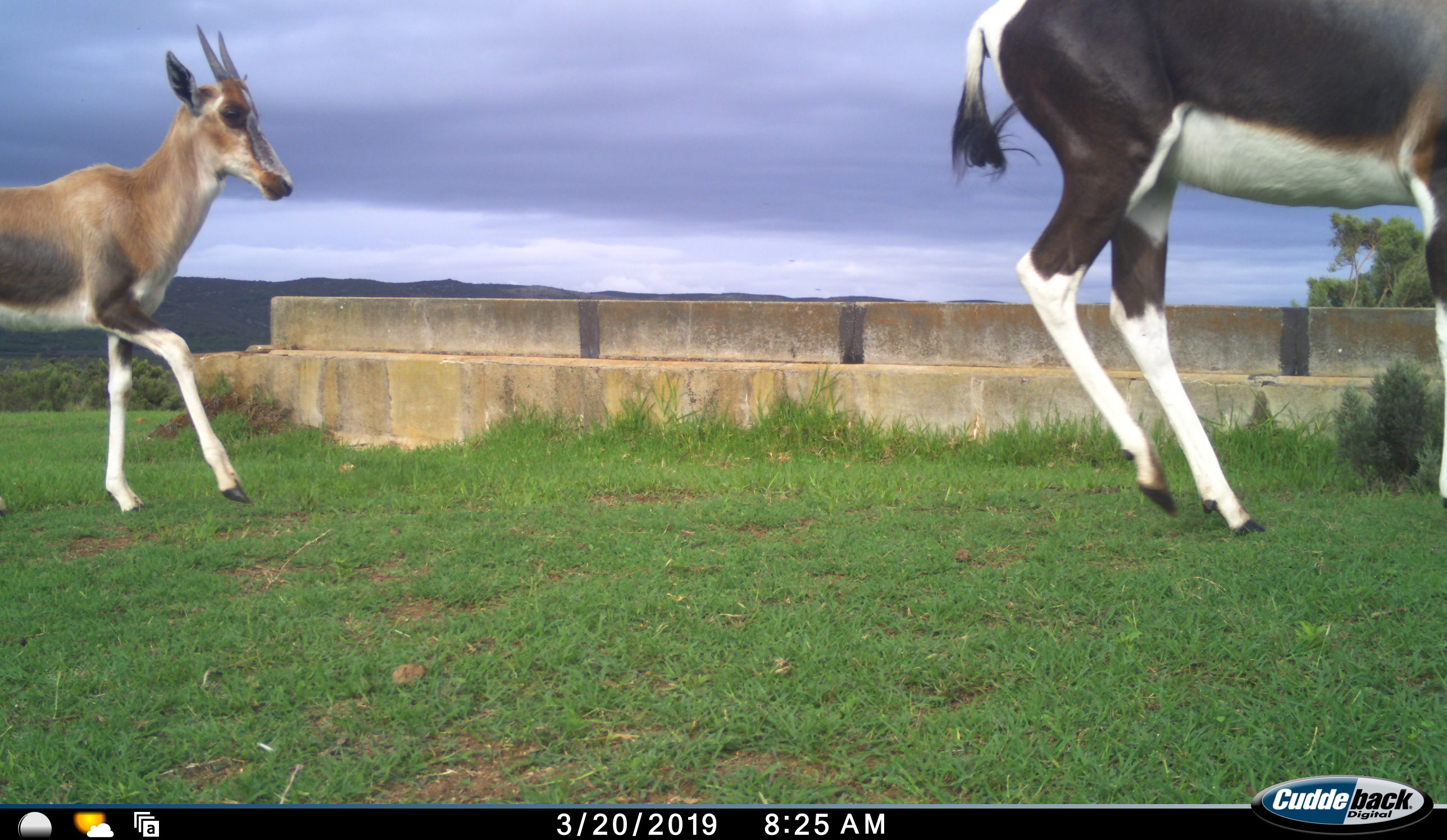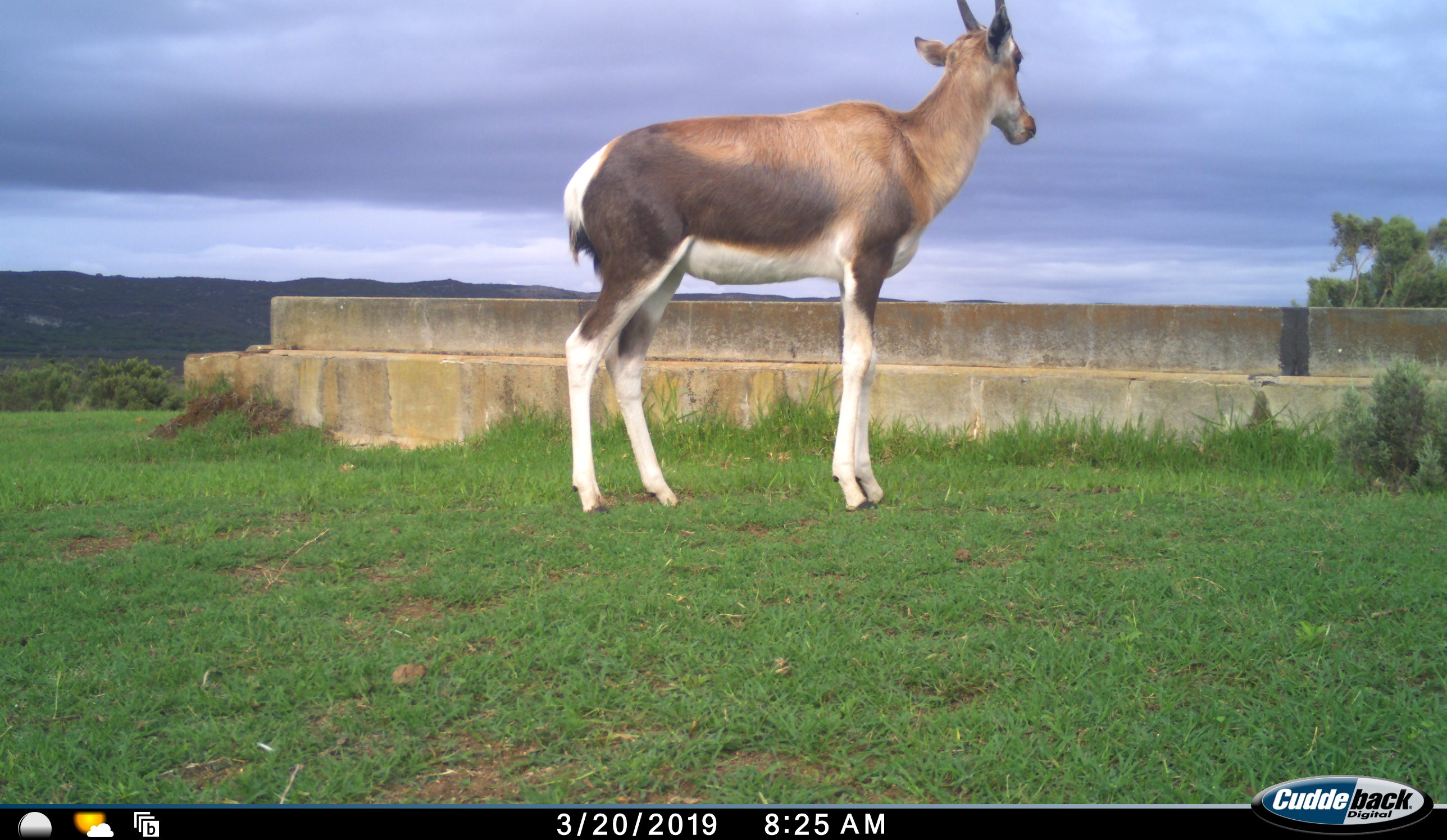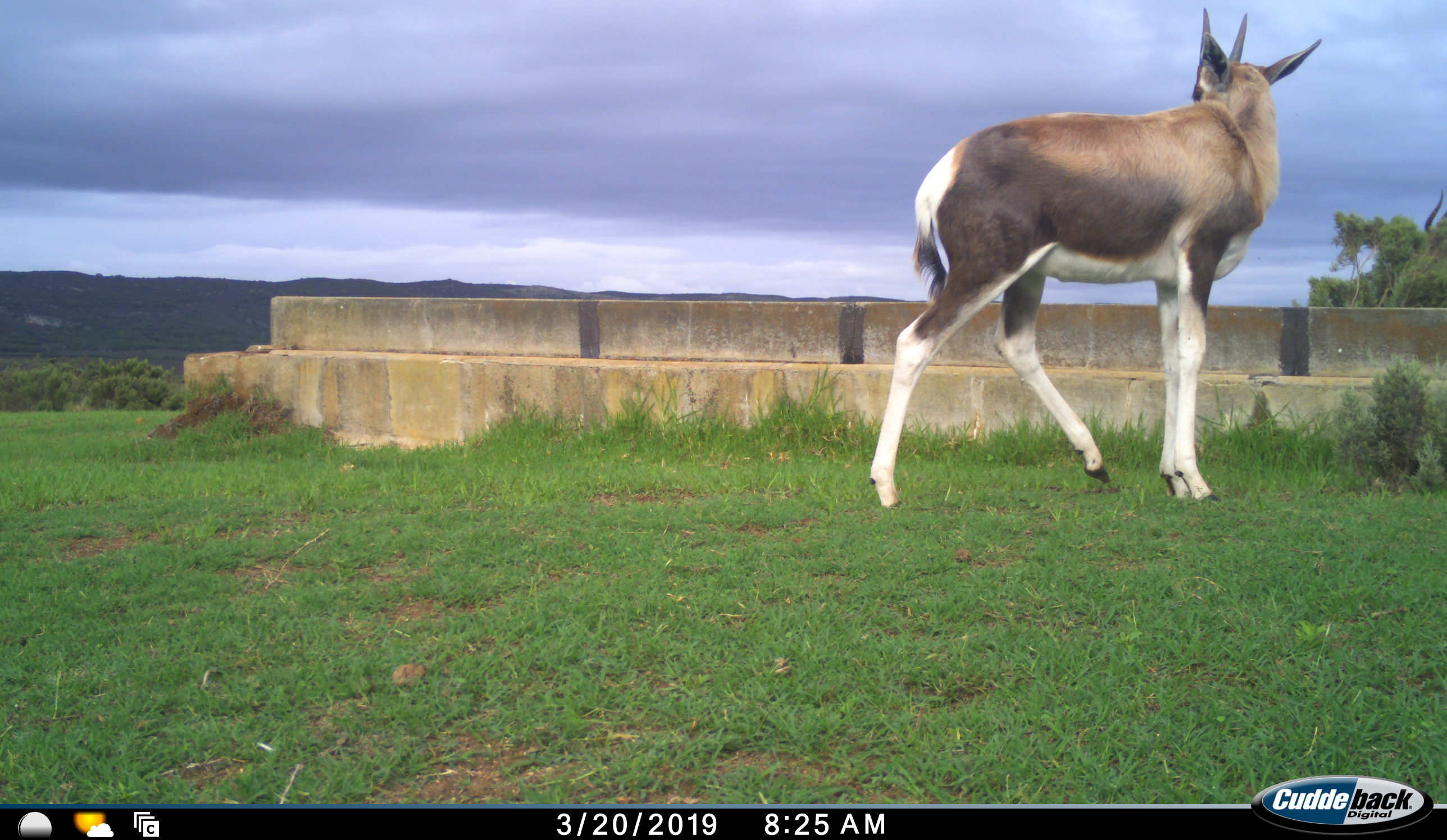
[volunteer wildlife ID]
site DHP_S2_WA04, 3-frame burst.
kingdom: Animalia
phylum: Chordata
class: Mammalia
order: Artiodactyla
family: Bovidae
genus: Damaliscus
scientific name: Damaliscus pygargus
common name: bontebok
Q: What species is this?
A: Bontebok (Damaliscus pygargus).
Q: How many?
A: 2.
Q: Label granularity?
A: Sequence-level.